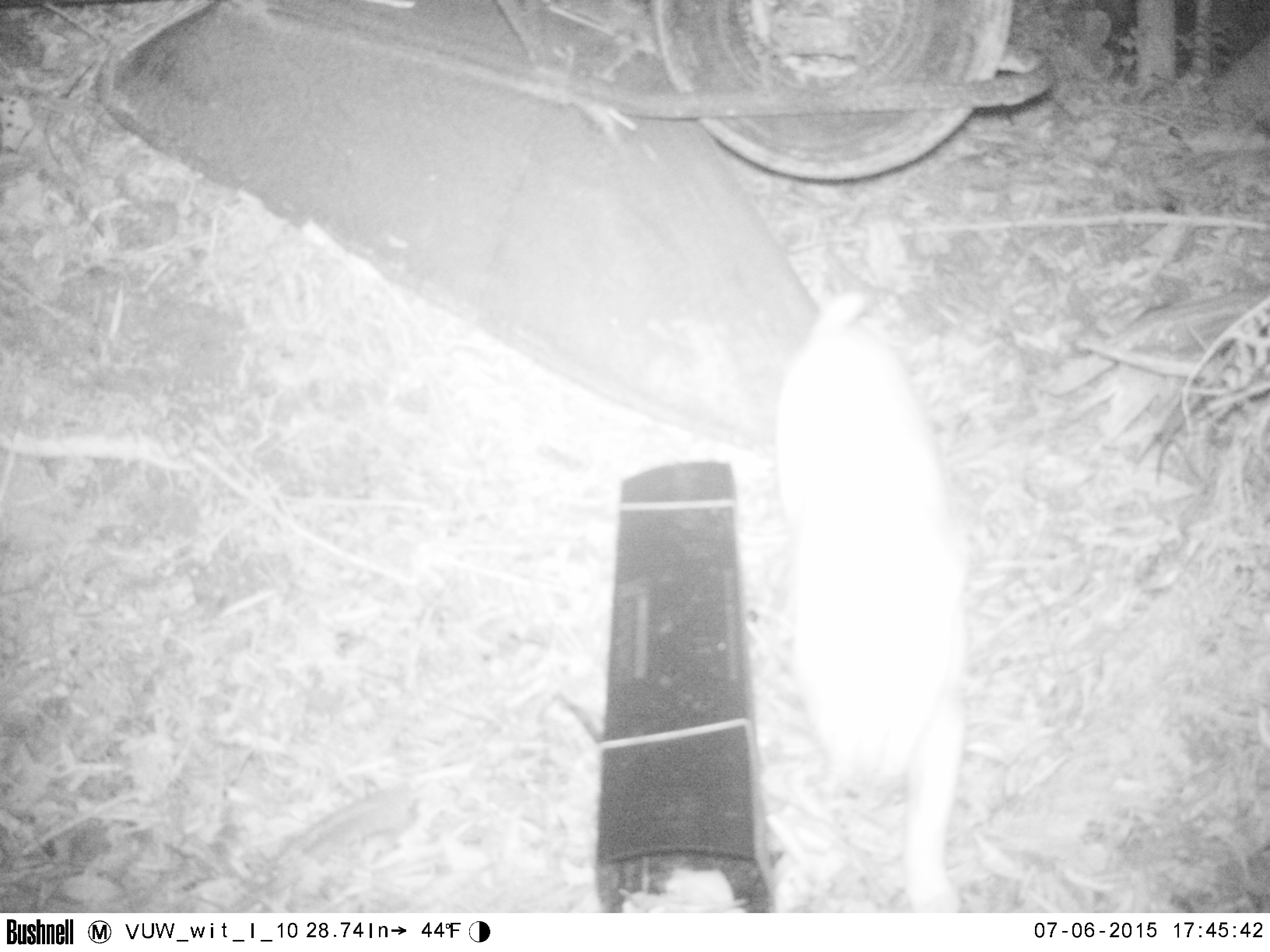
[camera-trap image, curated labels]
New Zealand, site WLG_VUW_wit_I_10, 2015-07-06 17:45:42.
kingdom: Animalia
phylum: Chordata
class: Mammalia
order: Carnivora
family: Felidae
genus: Felis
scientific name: Felis catus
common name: domestic cat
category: cat